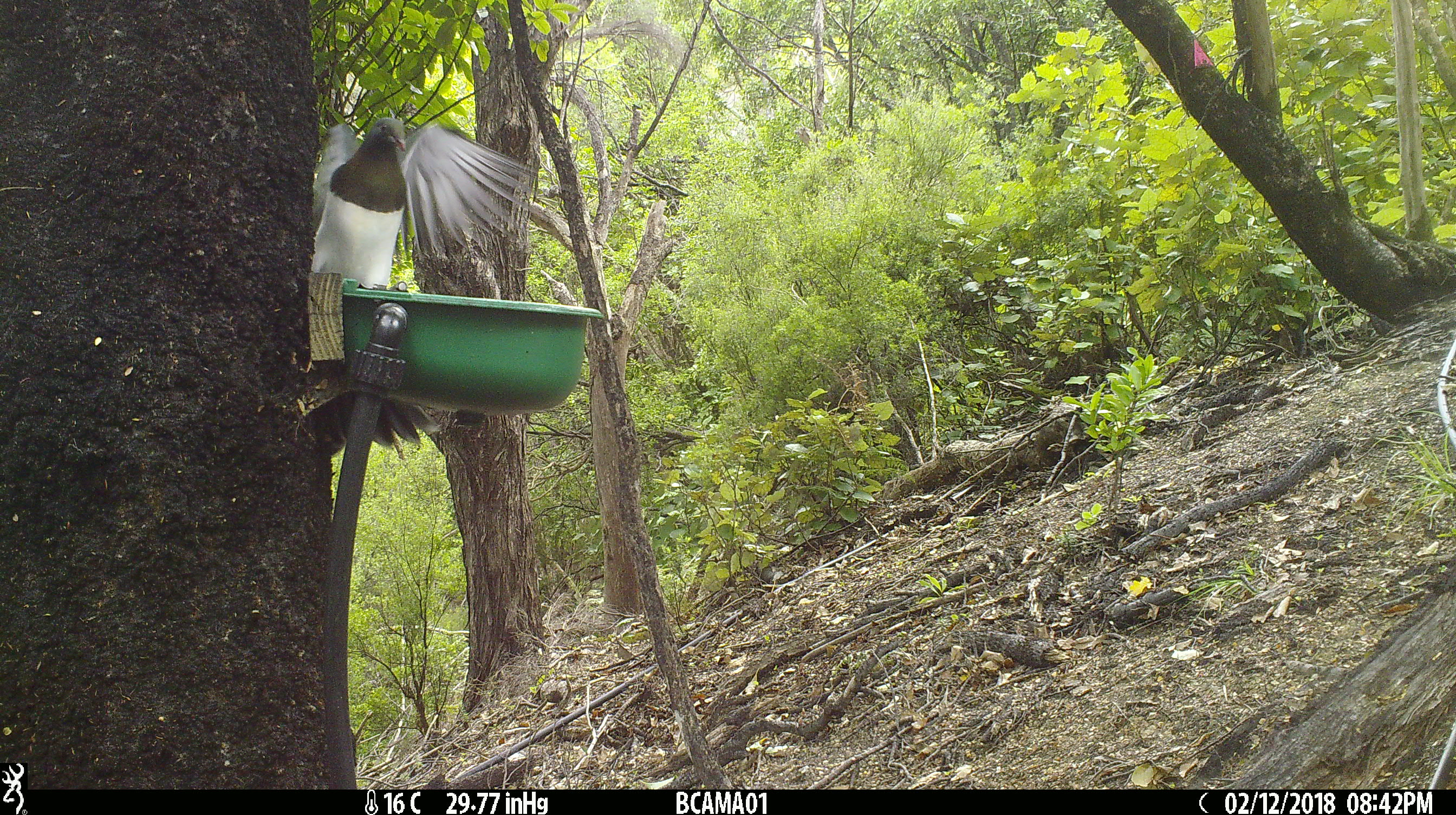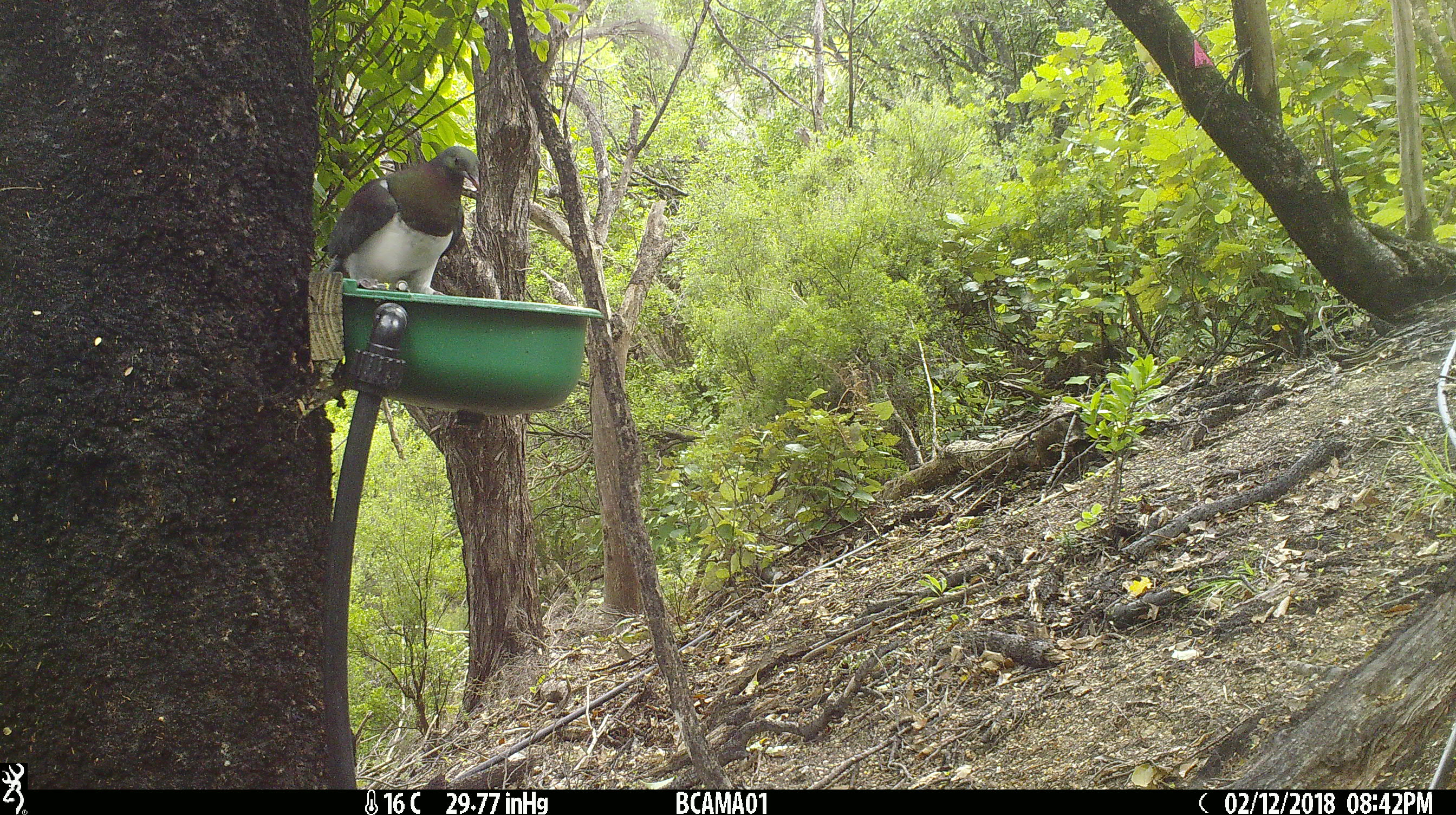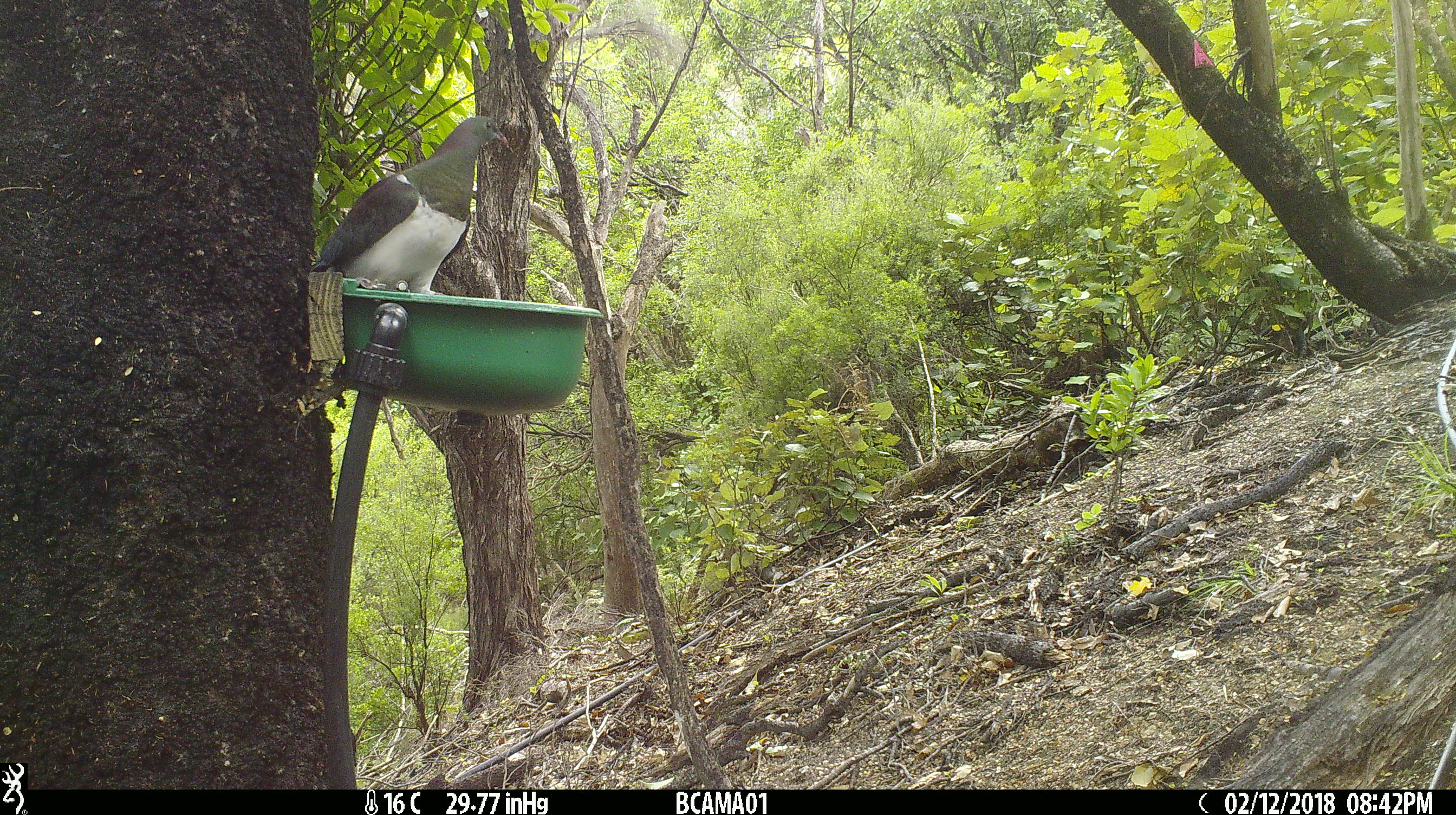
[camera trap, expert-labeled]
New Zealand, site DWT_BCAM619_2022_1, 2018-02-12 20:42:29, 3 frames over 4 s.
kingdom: Animalia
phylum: Chordata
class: Aves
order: Columbiformes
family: Columbidae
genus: Hemiphaga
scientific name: Hemiphaga novaeseelandiae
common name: new zealand pigeon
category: kereru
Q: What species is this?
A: Kereru (new zealand pigeon) (Hemiphaga novaeseelandiae).